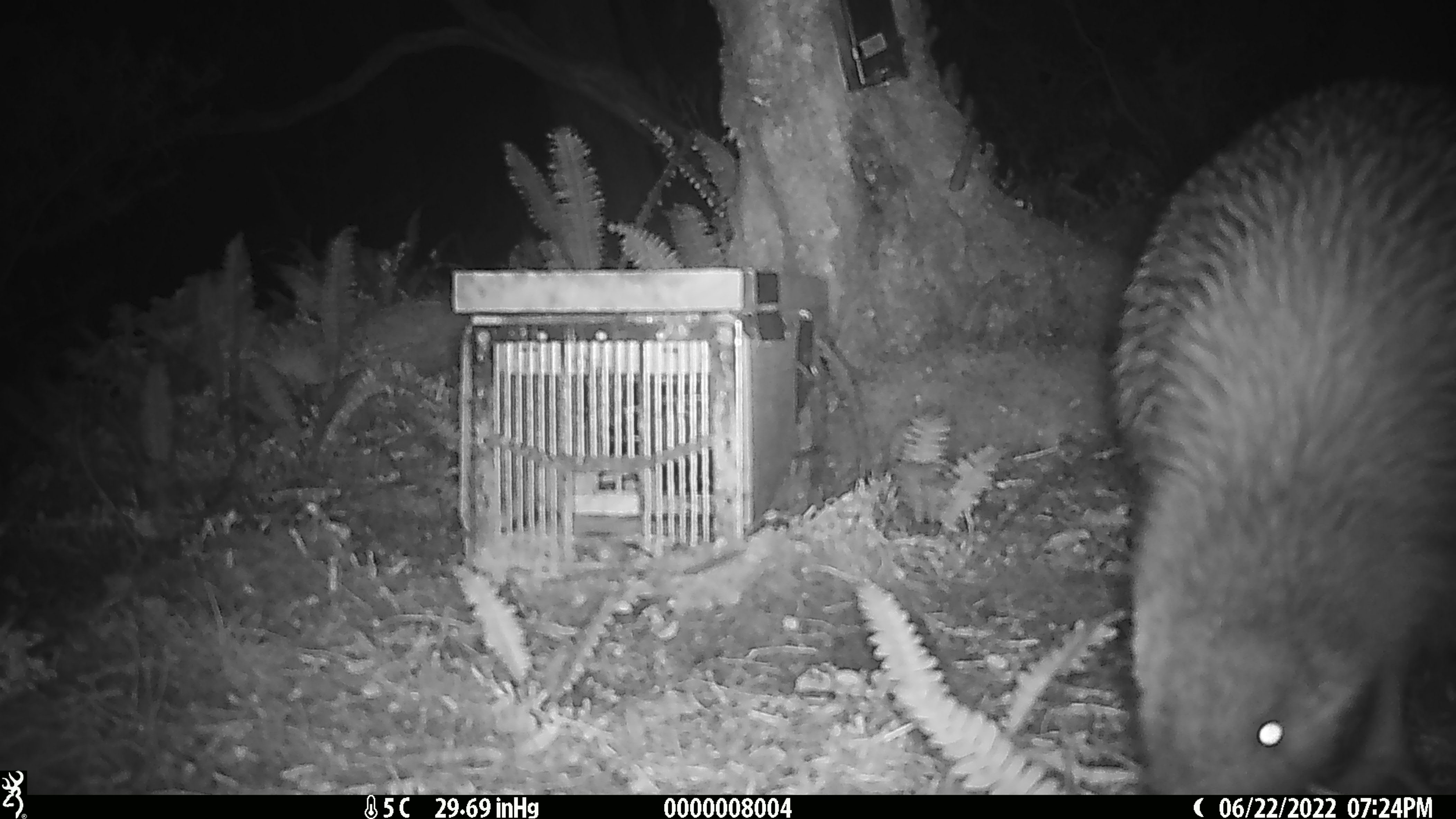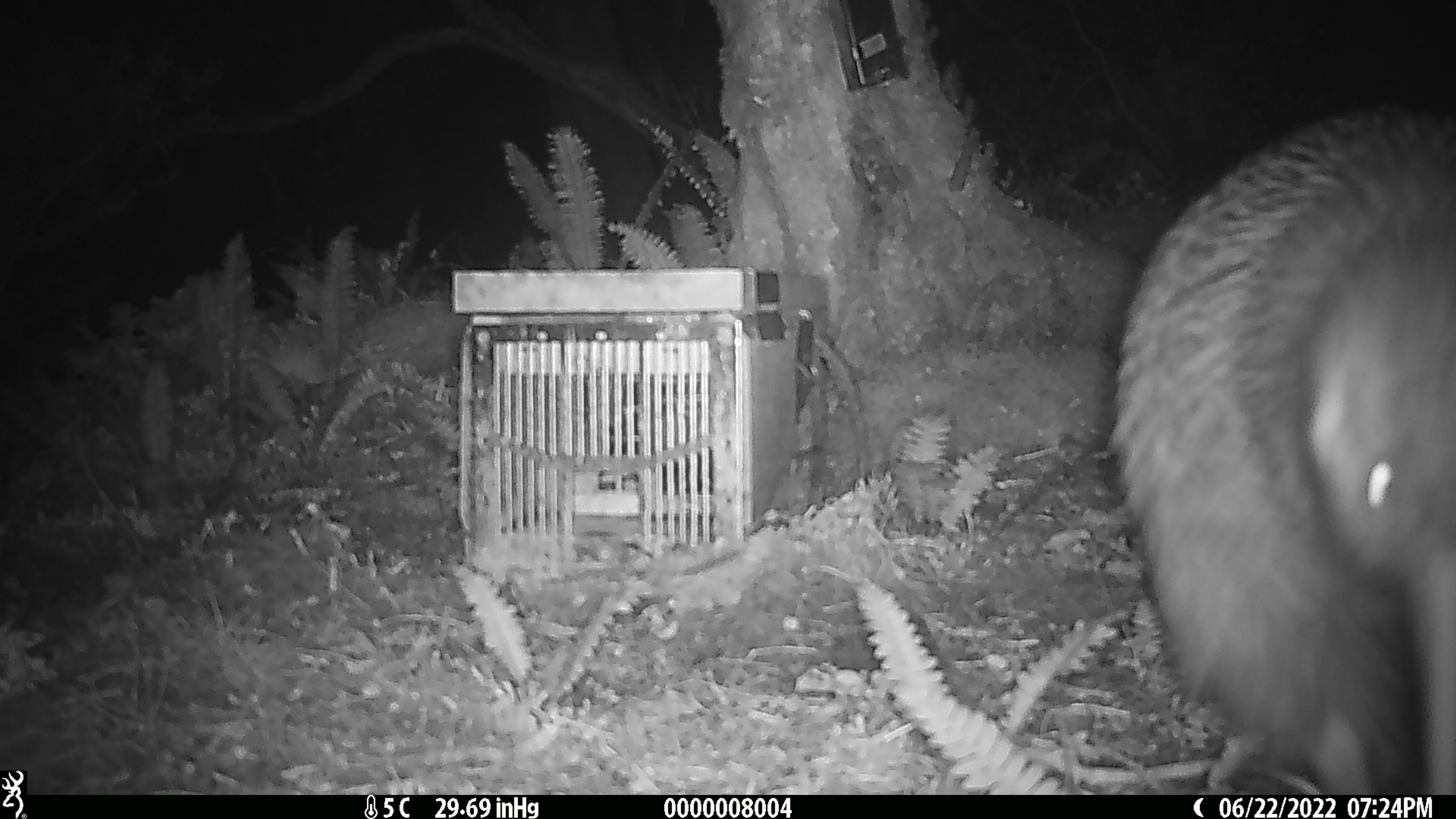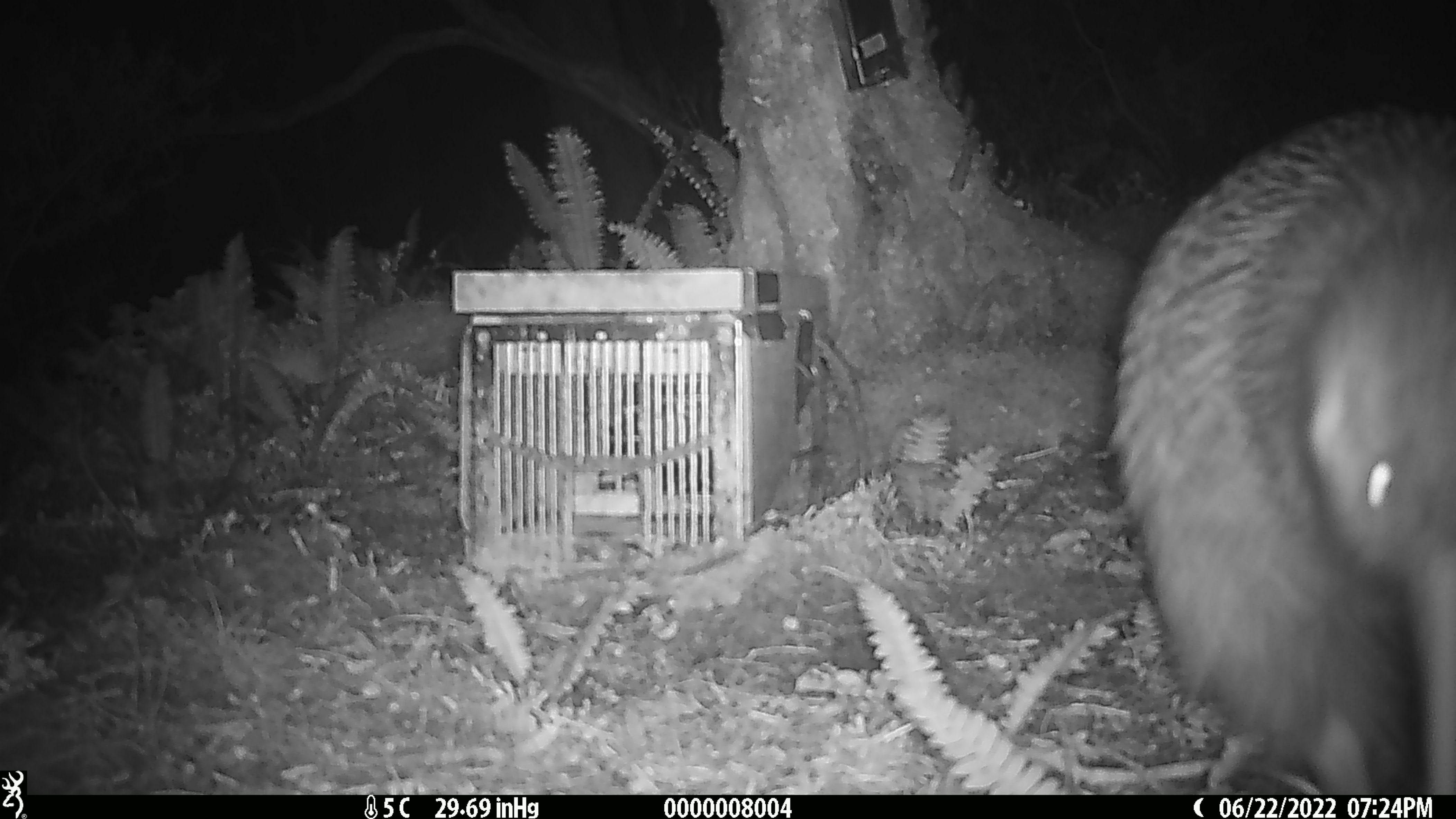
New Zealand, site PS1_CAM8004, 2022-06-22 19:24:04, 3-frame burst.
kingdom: Animalia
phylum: Chordata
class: Aves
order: Apterygiformes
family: Apterygidae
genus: Apteryx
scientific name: Apteryx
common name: kiwi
Kiwi (Apteryx).